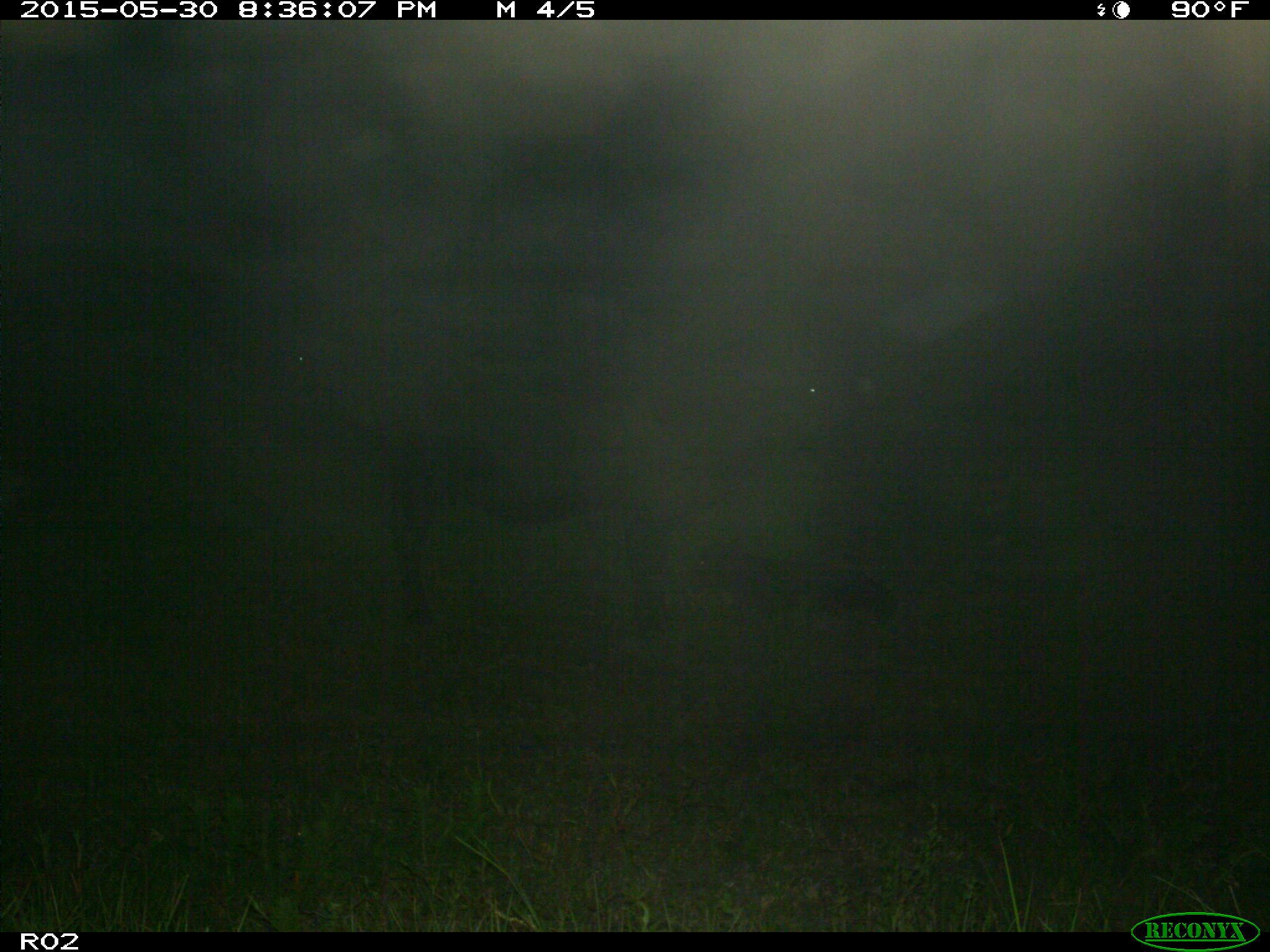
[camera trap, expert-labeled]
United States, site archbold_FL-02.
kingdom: Animalia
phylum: Chordata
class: Mammalia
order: Artiodactyla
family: Bovidae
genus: Bos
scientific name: Bos taurus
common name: domestic cow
Bos taurus (domestic cow).